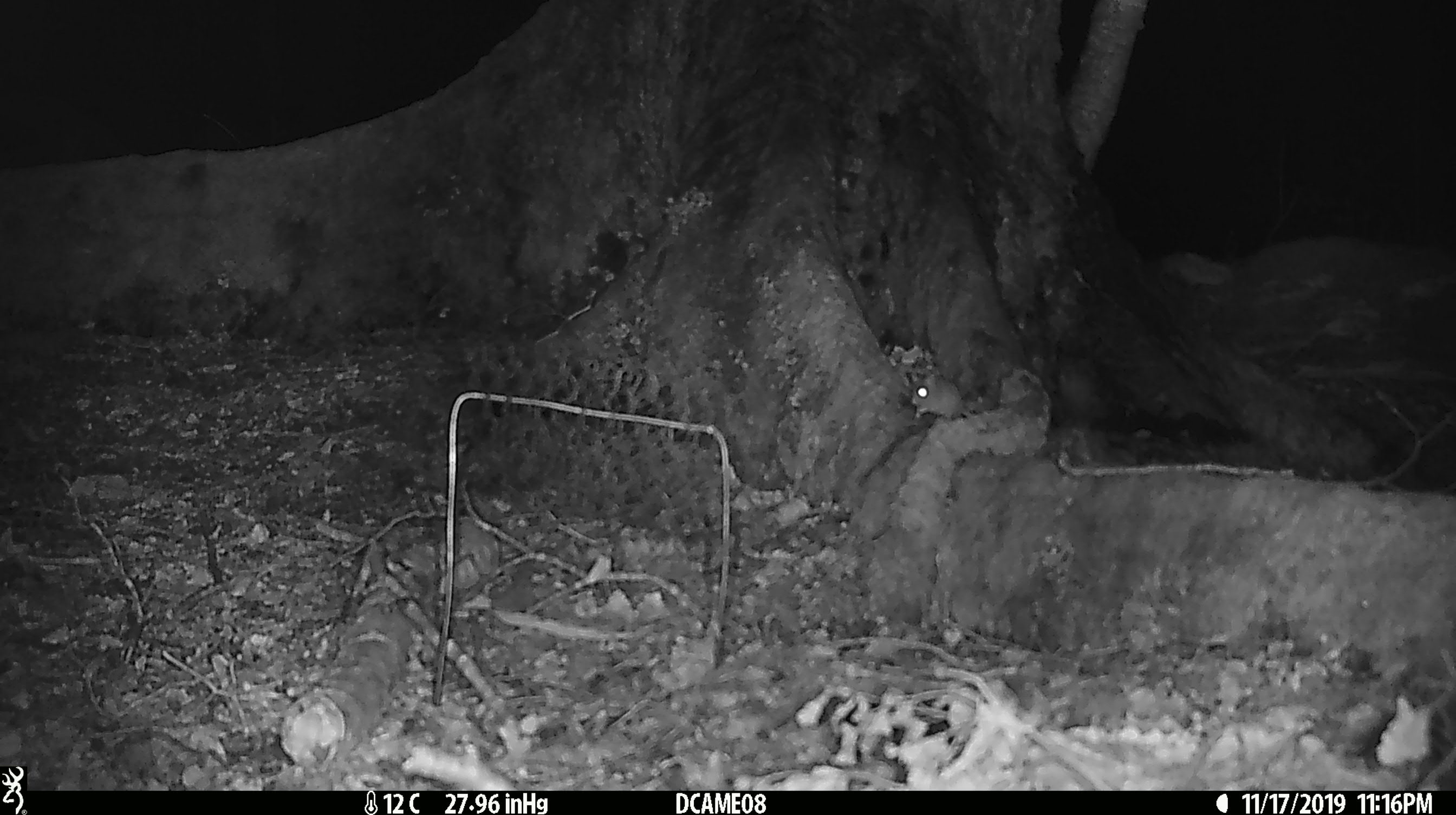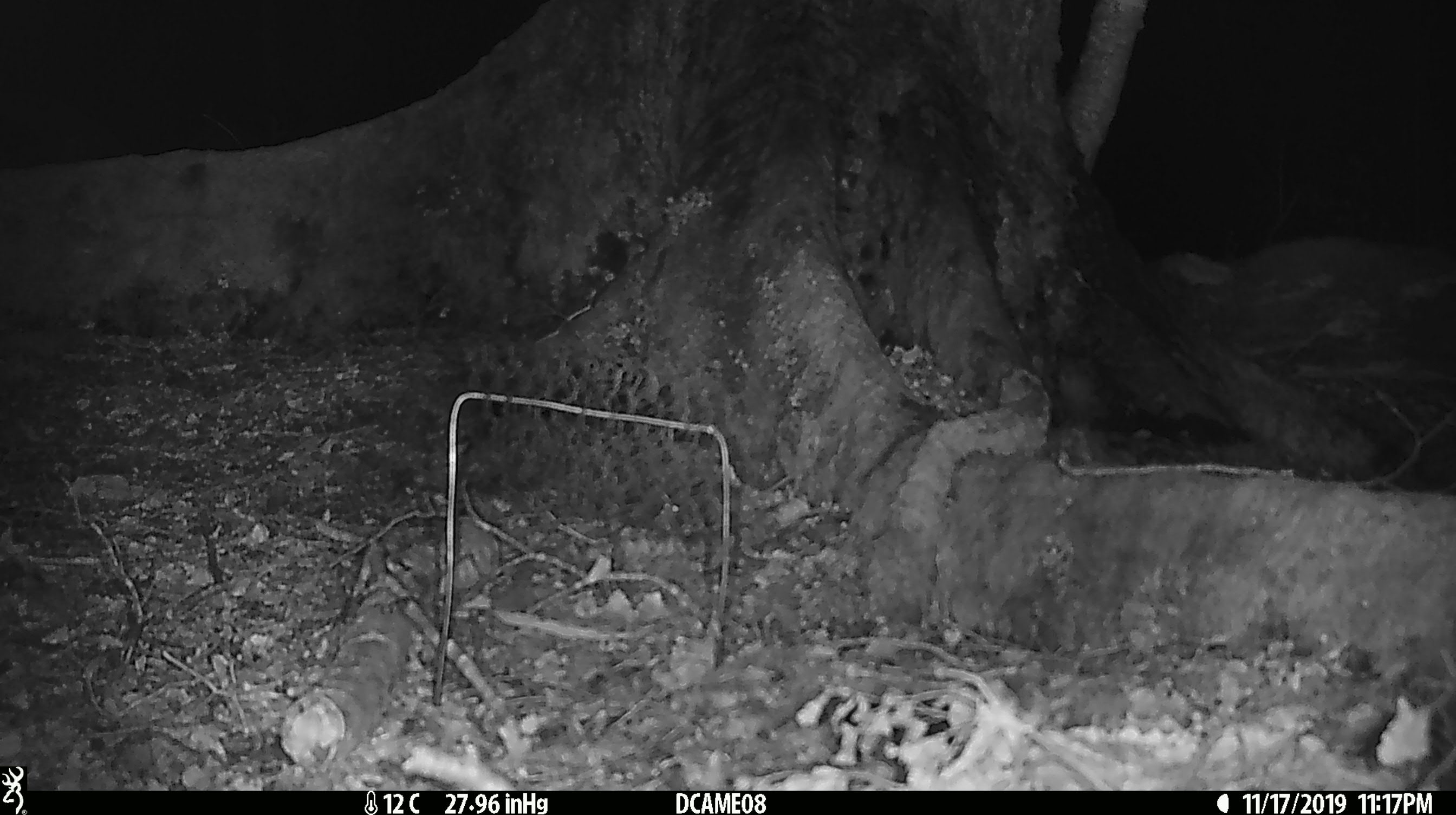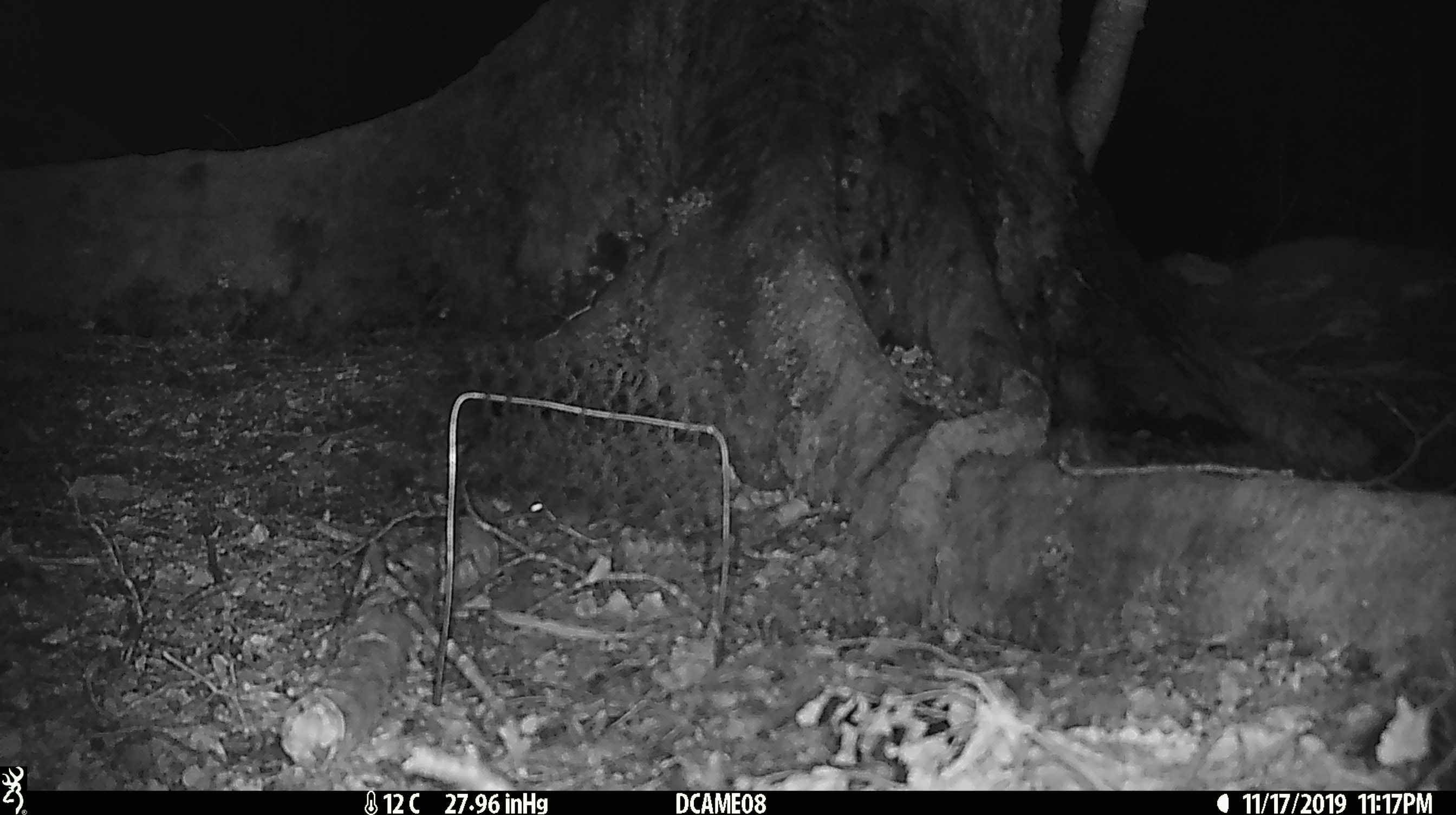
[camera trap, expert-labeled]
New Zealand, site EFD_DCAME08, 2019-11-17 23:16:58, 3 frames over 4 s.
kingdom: Animalia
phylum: Chordata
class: Mammalia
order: Rodentia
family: Muridae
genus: Mus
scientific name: Mus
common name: mouse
Mouse (Mus).